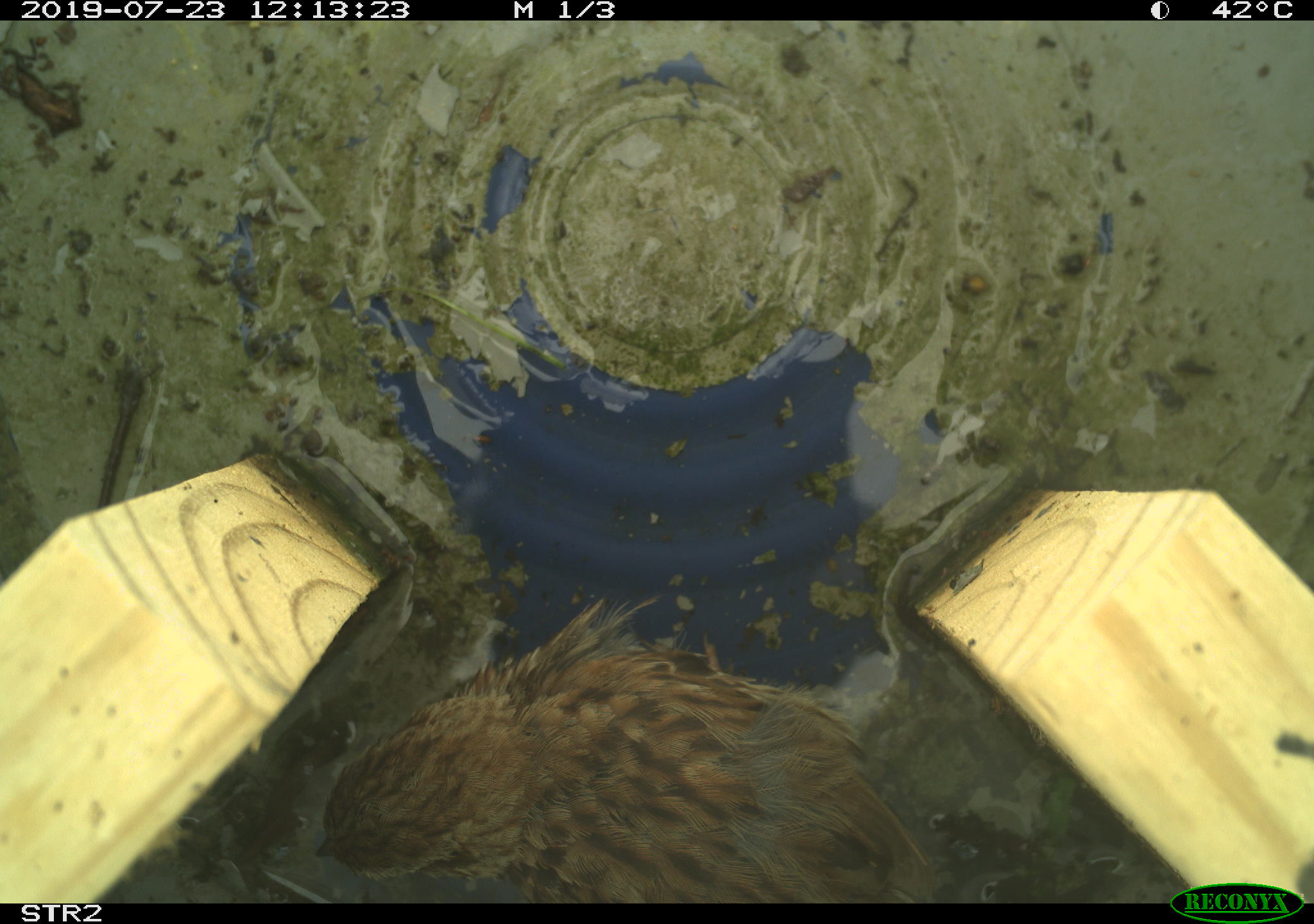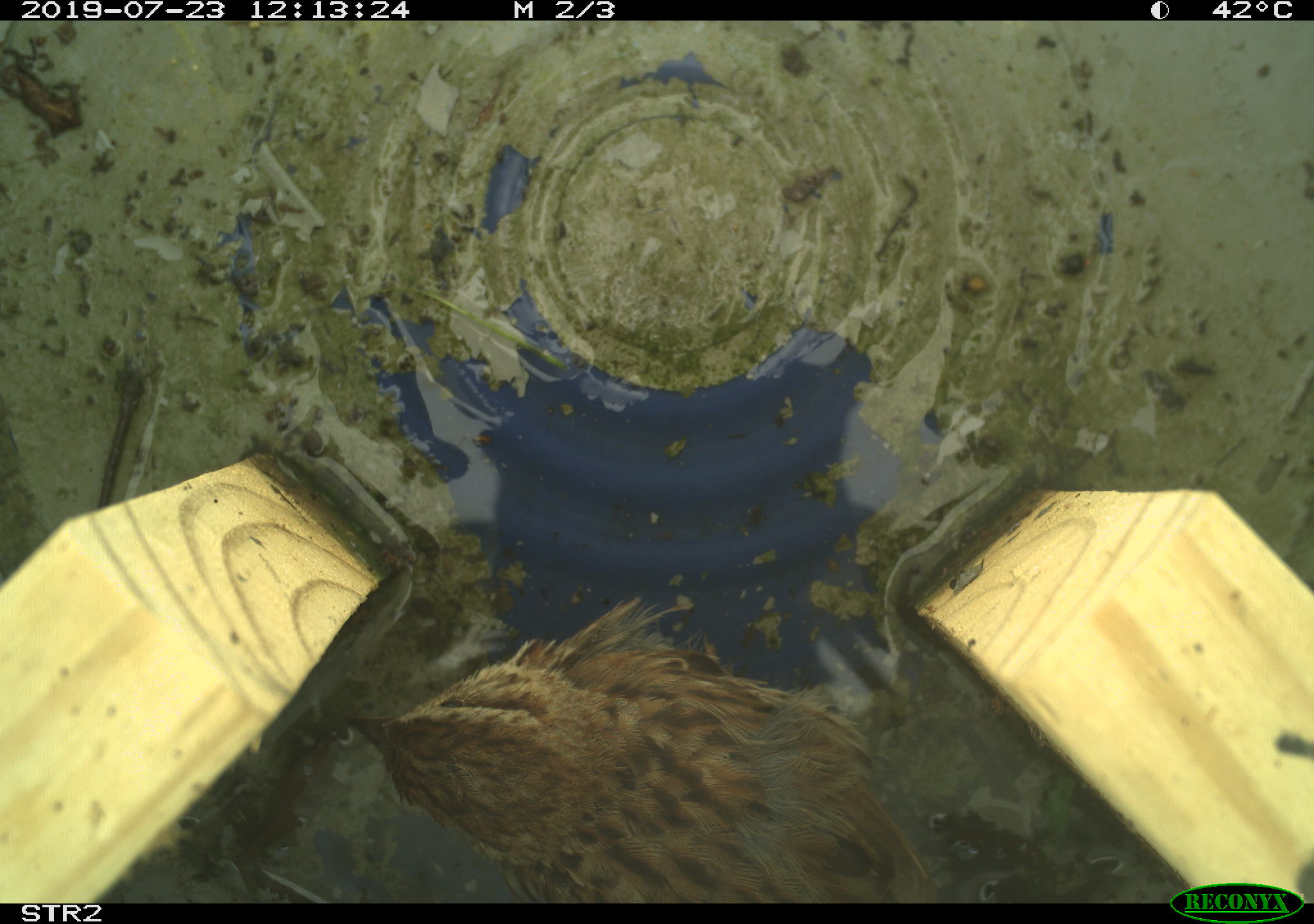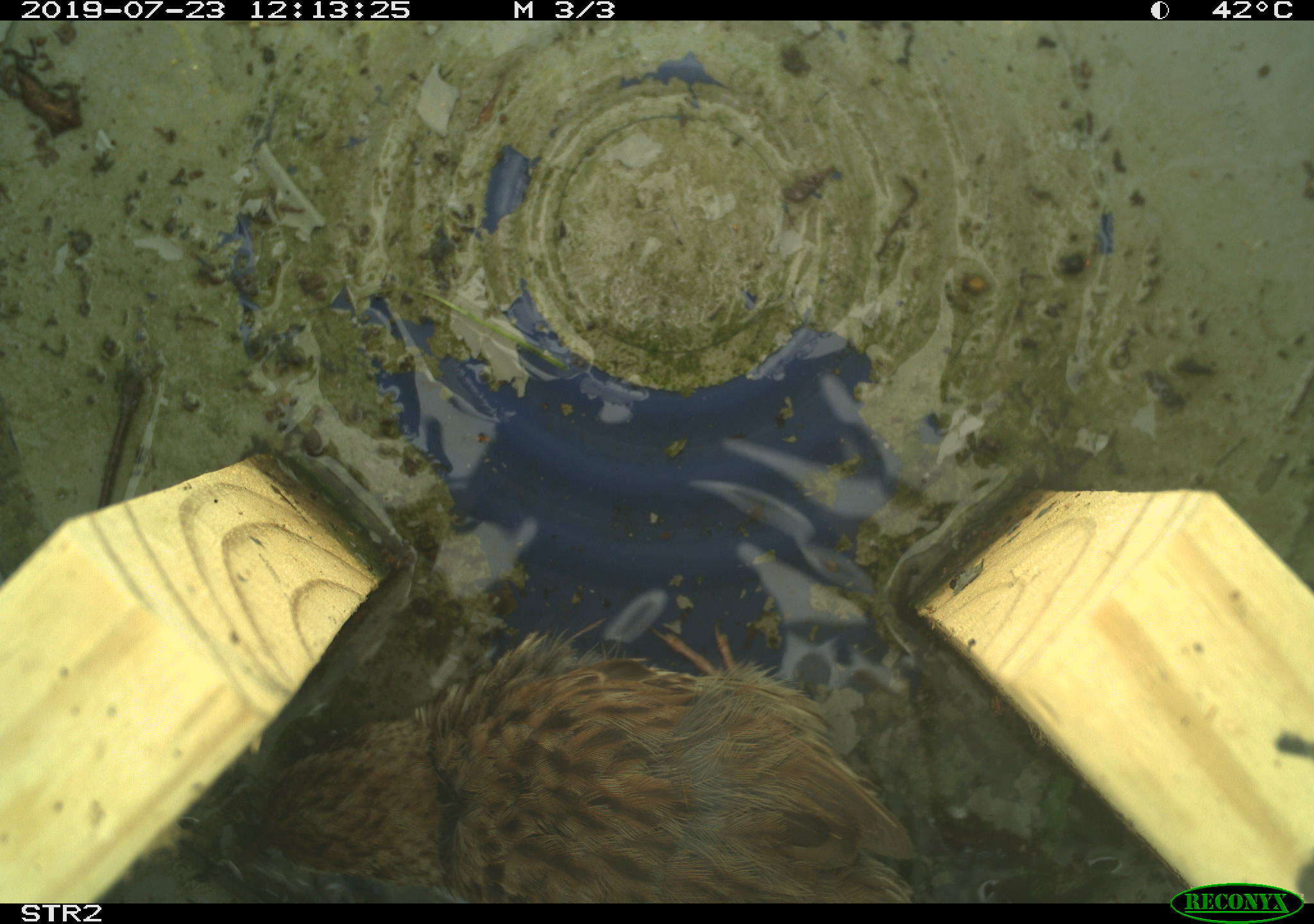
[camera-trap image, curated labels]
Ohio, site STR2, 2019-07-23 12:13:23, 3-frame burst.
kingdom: Animalia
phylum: Chordata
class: Aves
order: Passeriformes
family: Passerellidae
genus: Melospiza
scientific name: Melospiza melodia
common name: song sparrow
Song sparrow (Melospiza melodia).